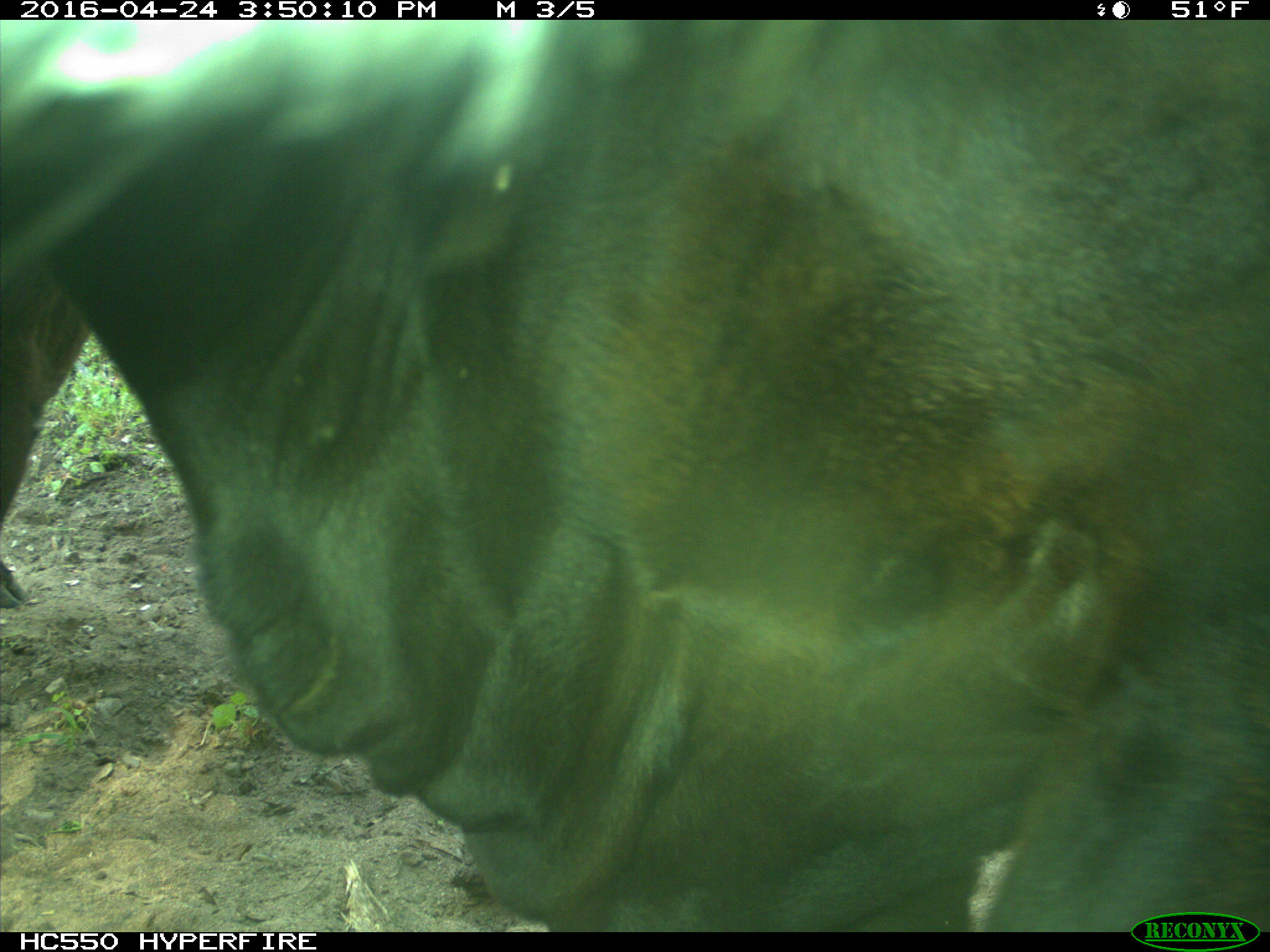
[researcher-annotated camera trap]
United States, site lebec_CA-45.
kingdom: Animalia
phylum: Chordata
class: Mammalia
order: Artiodactyla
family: Bovidae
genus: Bos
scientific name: Bos taurus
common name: domestic cow